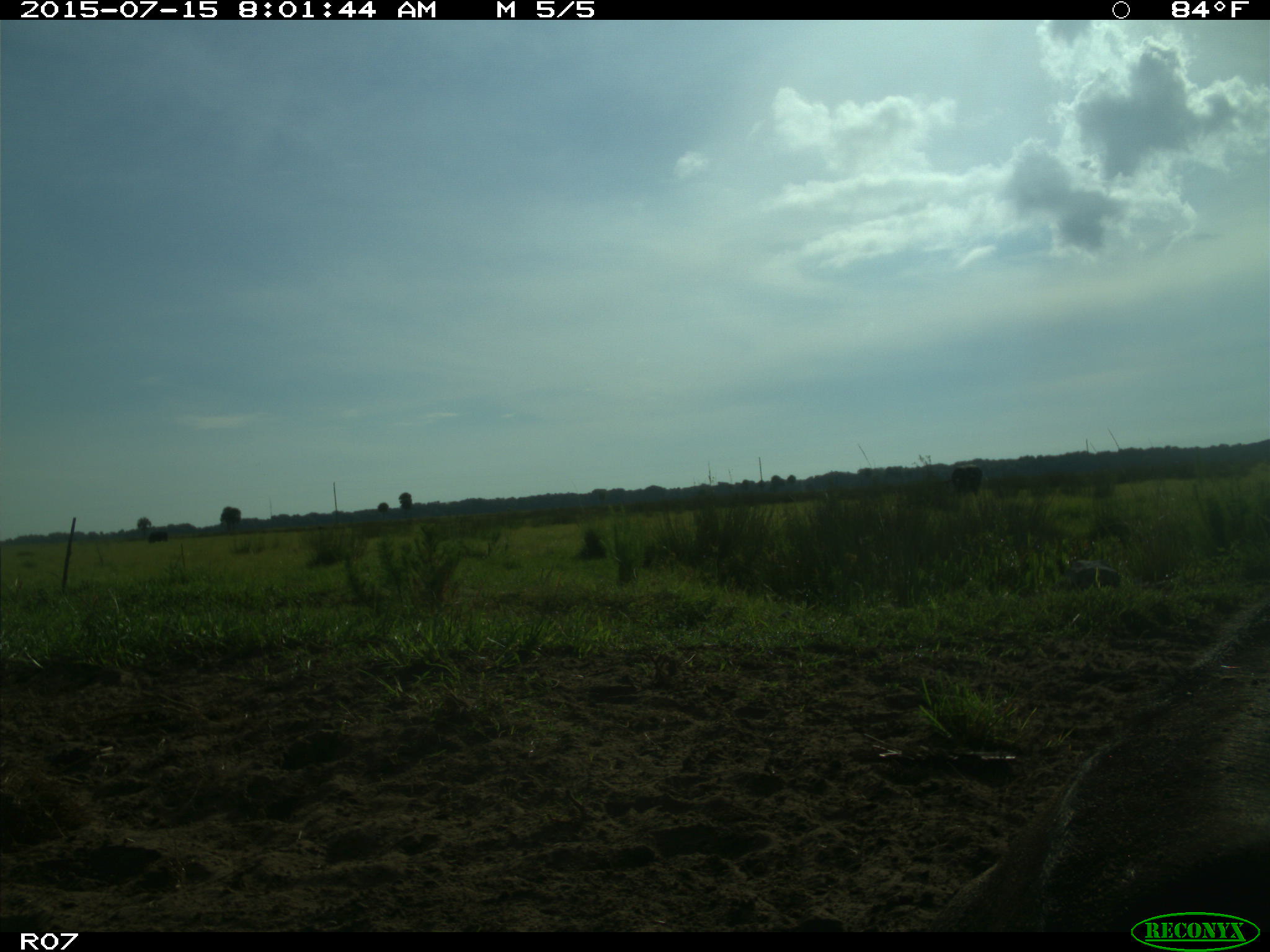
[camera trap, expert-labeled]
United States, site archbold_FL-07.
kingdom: Animalia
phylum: Chordata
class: Mammalia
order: Artiodactyla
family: Bovidae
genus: Bos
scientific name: Bos taurus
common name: domestic cow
Bos taurus (domestic cow).